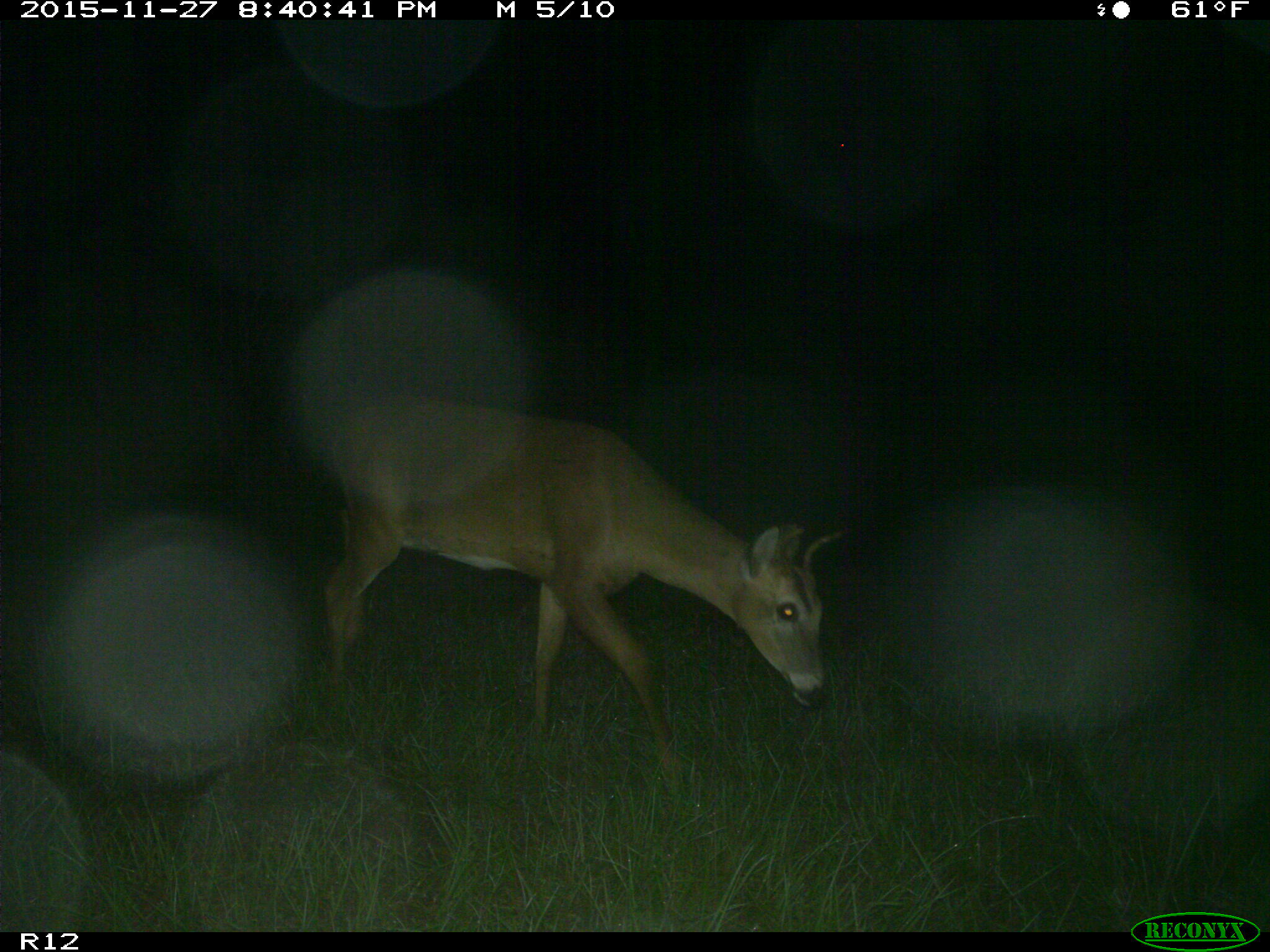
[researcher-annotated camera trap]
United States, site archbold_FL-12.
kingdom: Animalia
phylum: Chordata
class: Mammalia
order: Artiodactyla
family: Cervidae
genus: Odocoileus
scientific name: Odocoileus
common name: deer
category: unidentified deer